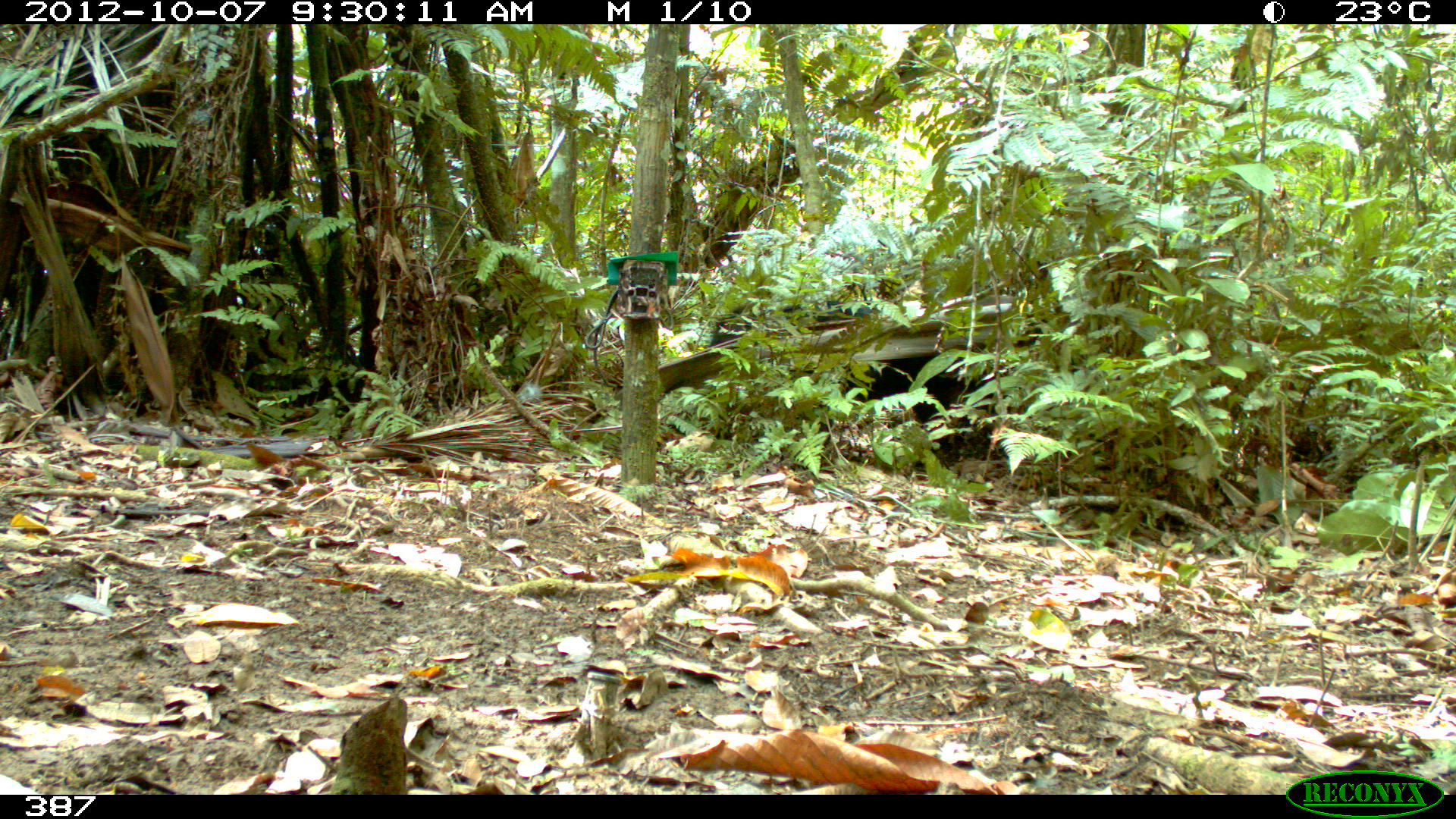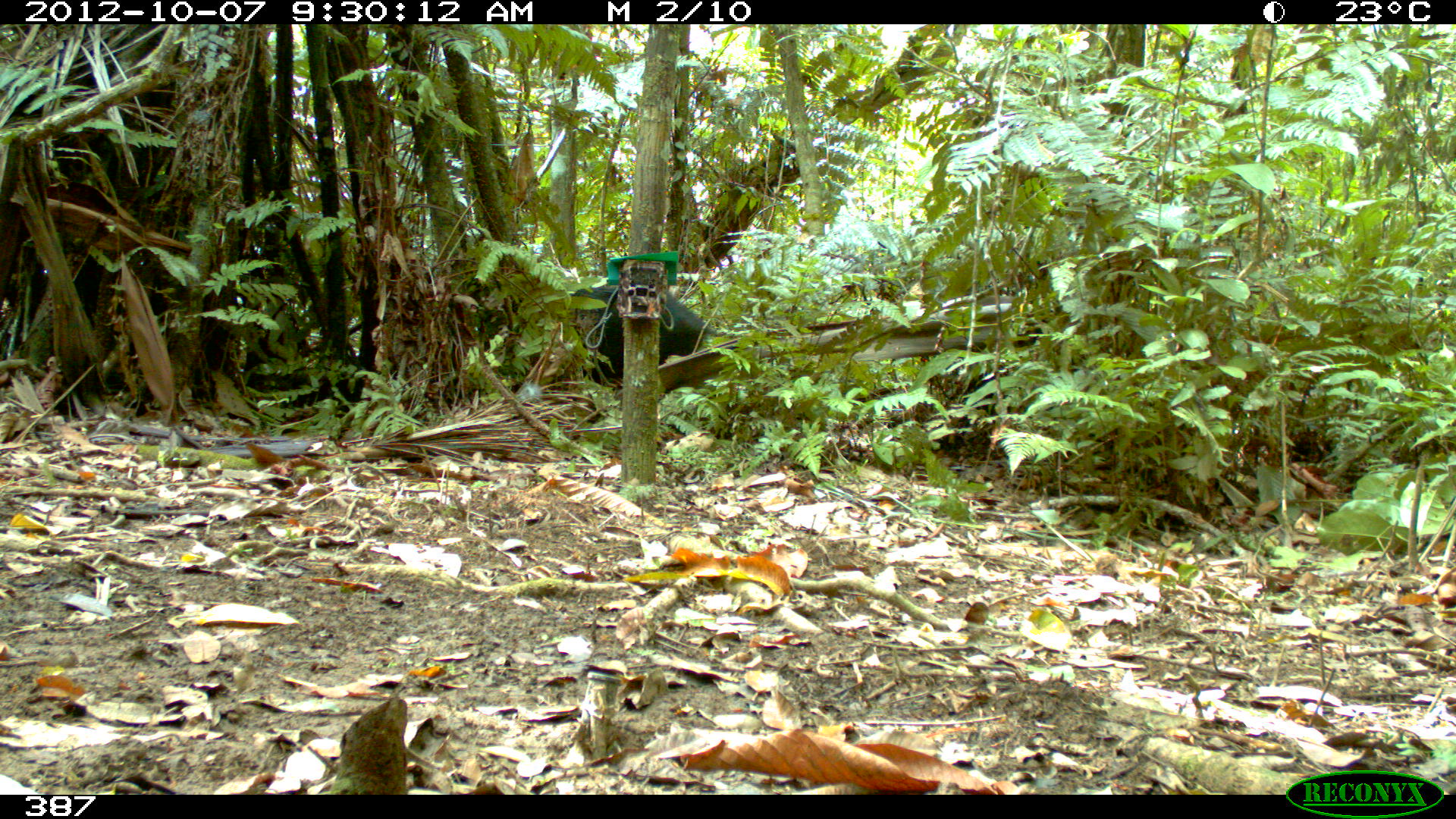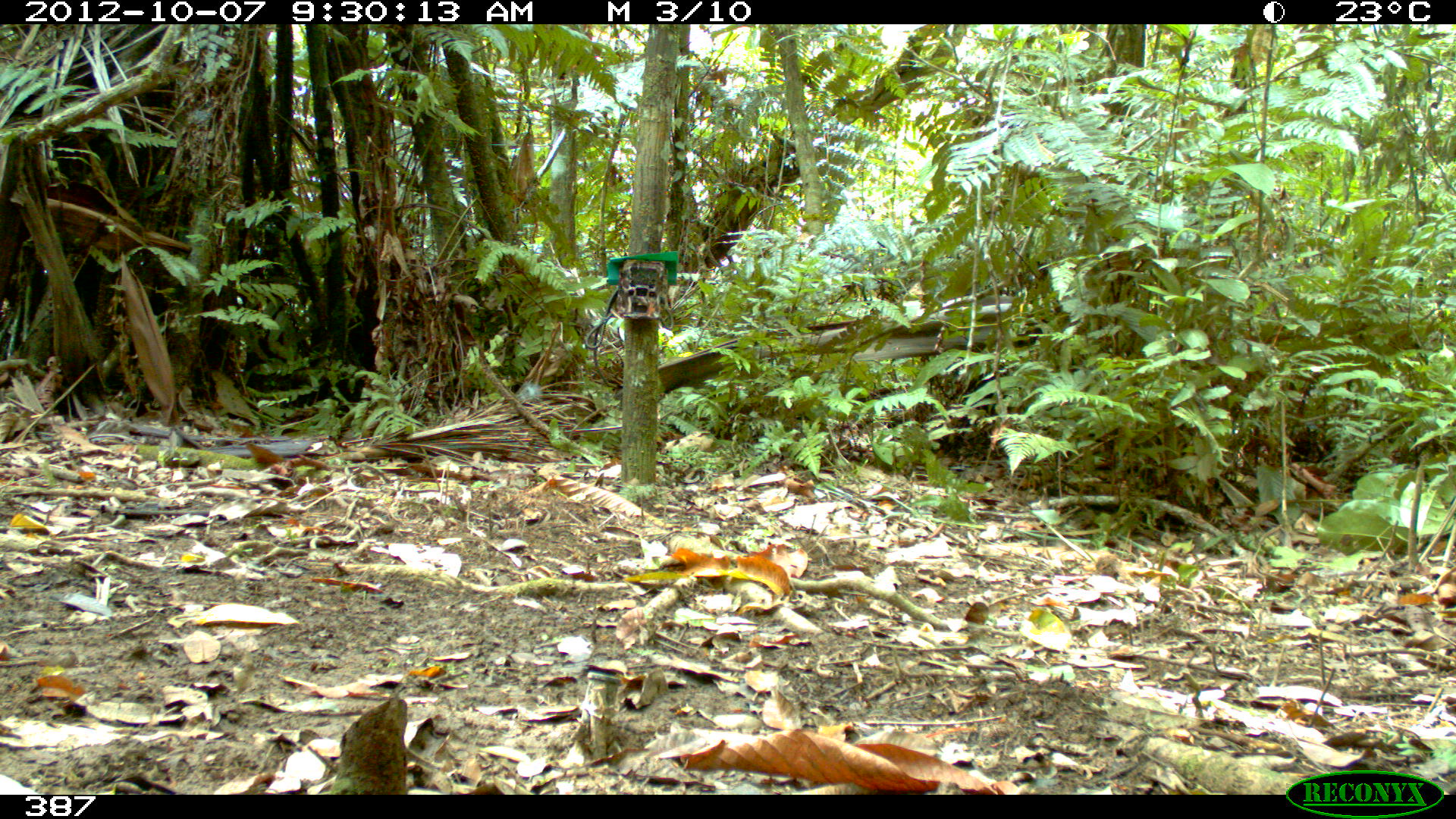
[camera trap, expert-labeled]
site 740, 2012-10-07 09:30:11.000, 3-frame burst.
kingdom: Animalia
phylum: Chordata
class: Mammalia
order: Artiodactyla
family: Tayassuidae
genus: Tayassu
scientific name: Tayassu pecari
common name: white-lipped peccary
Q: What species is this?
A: Tayassu pecari (white-lipped peccary).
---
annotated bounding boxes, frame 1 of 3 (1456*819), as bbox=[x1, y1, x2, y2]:
tayassu pecari: bbox=[707, 294, 987, 446]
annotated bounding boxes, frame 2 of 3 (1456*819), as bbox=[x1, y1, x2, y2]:
tayassu pecari: bbox=[572, 281, 756, 389]